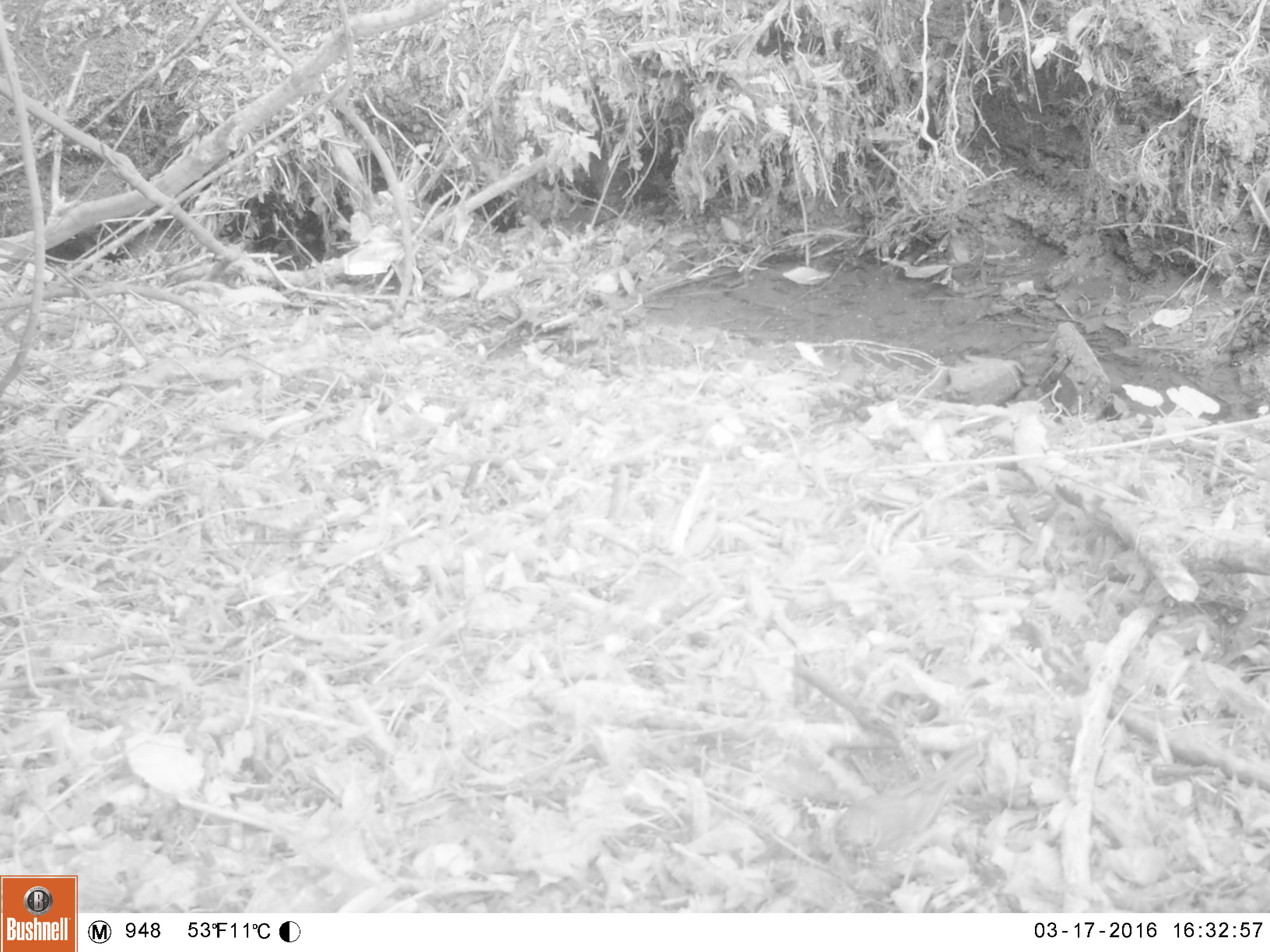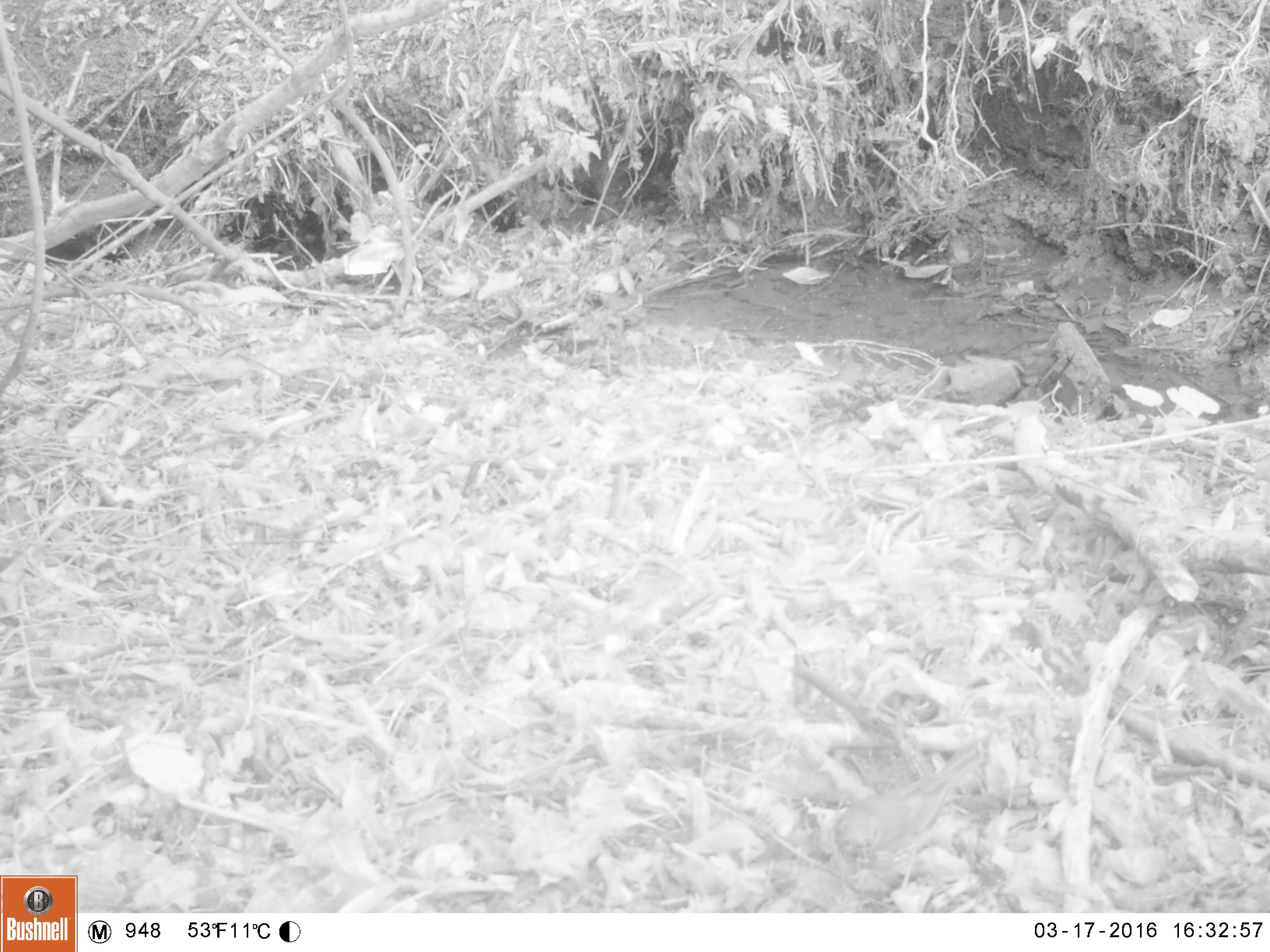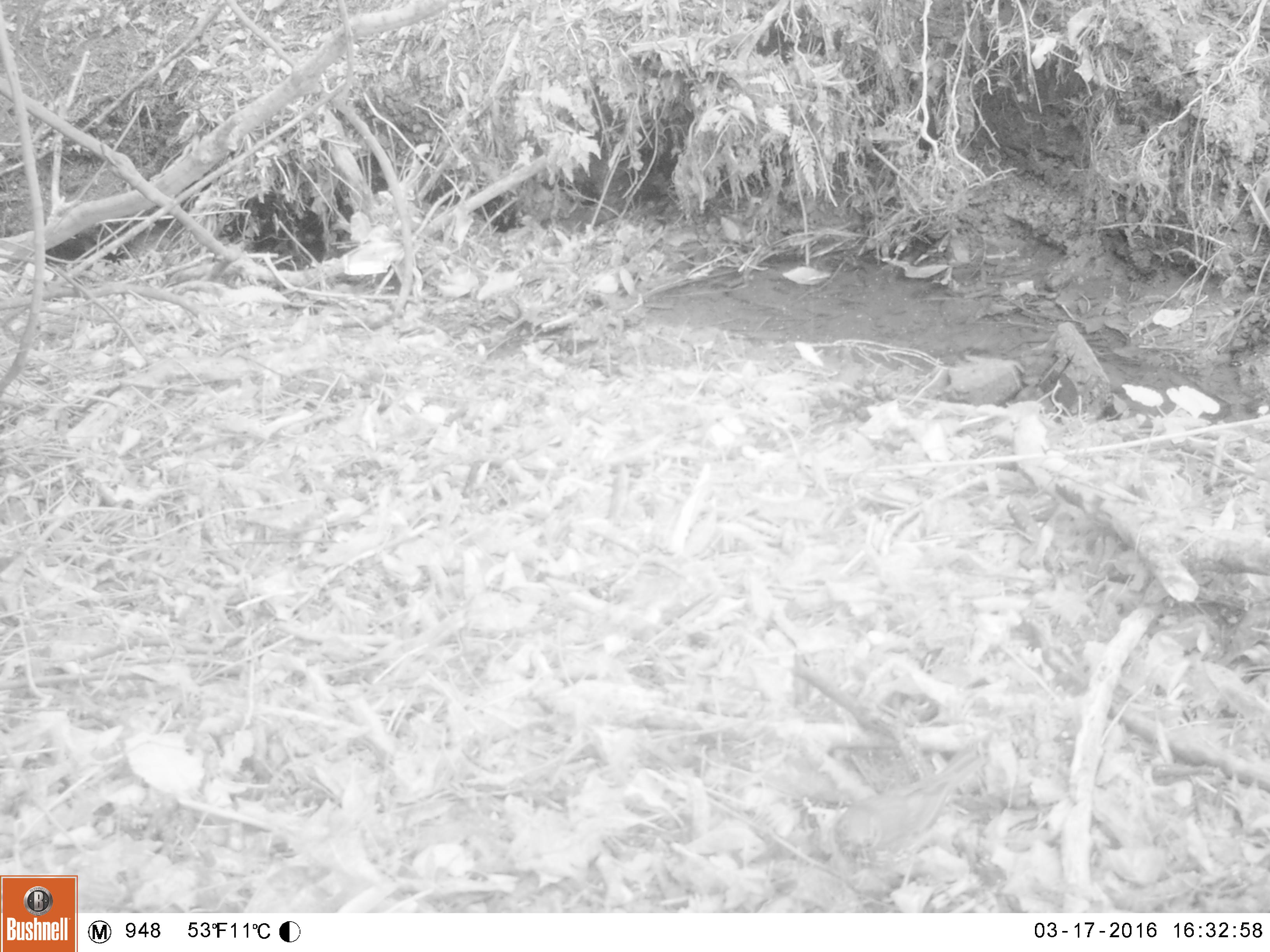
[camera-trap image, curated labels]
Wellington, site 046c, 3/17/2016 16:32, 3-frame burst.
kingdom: Animalia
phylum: Chordata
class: Aves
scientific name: Aves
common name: bird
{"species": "bird (Aves)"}